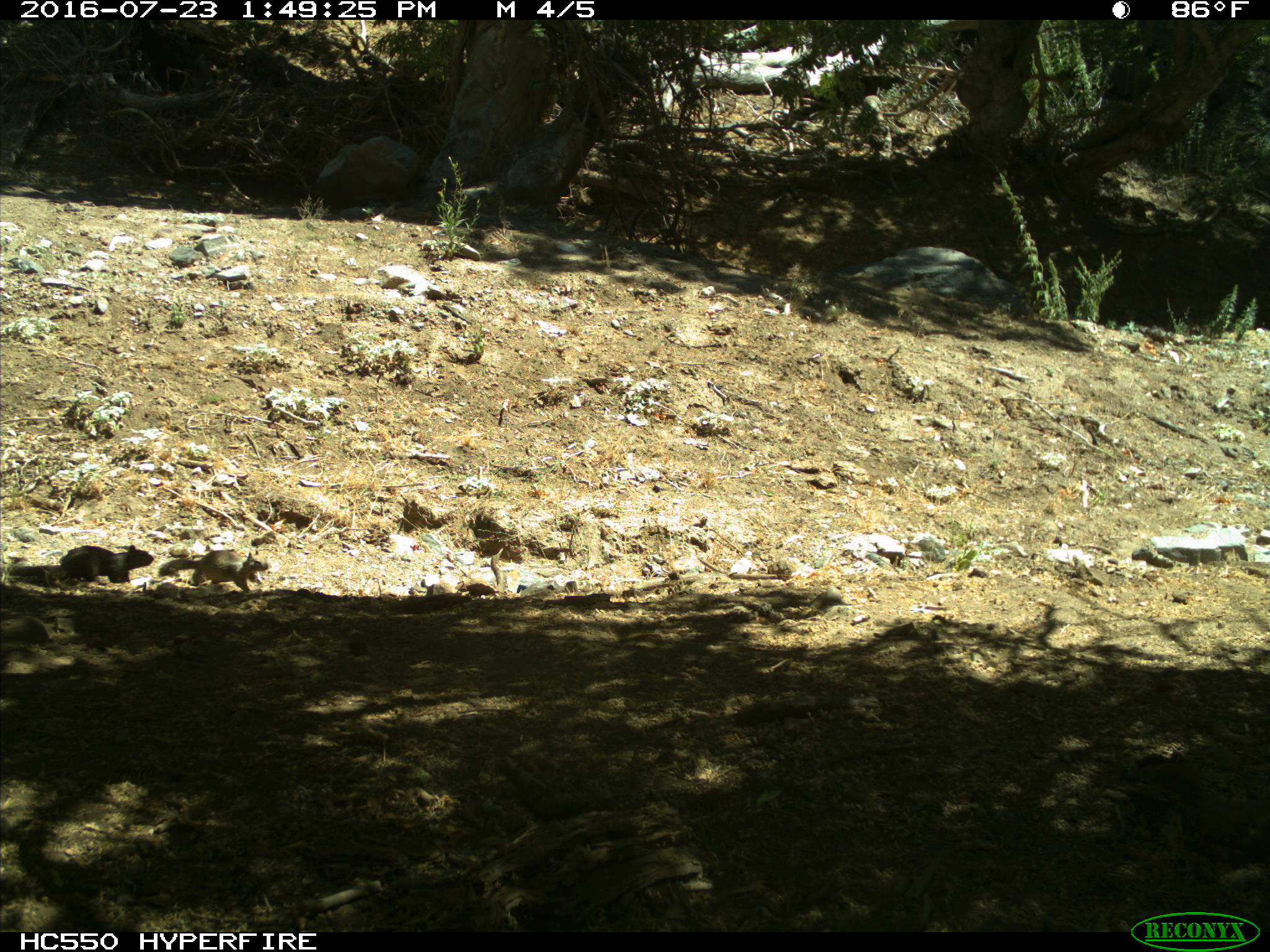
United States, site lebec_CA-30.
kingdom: Animalia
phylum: Chordata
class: Mammalia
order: Rodentia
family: Sciuridae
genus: Otospermophilus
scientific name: Otospermophilus beecheyi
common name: california ground squirrel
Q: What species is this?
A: Otospermophilus beecheyi (california ground squirrel).